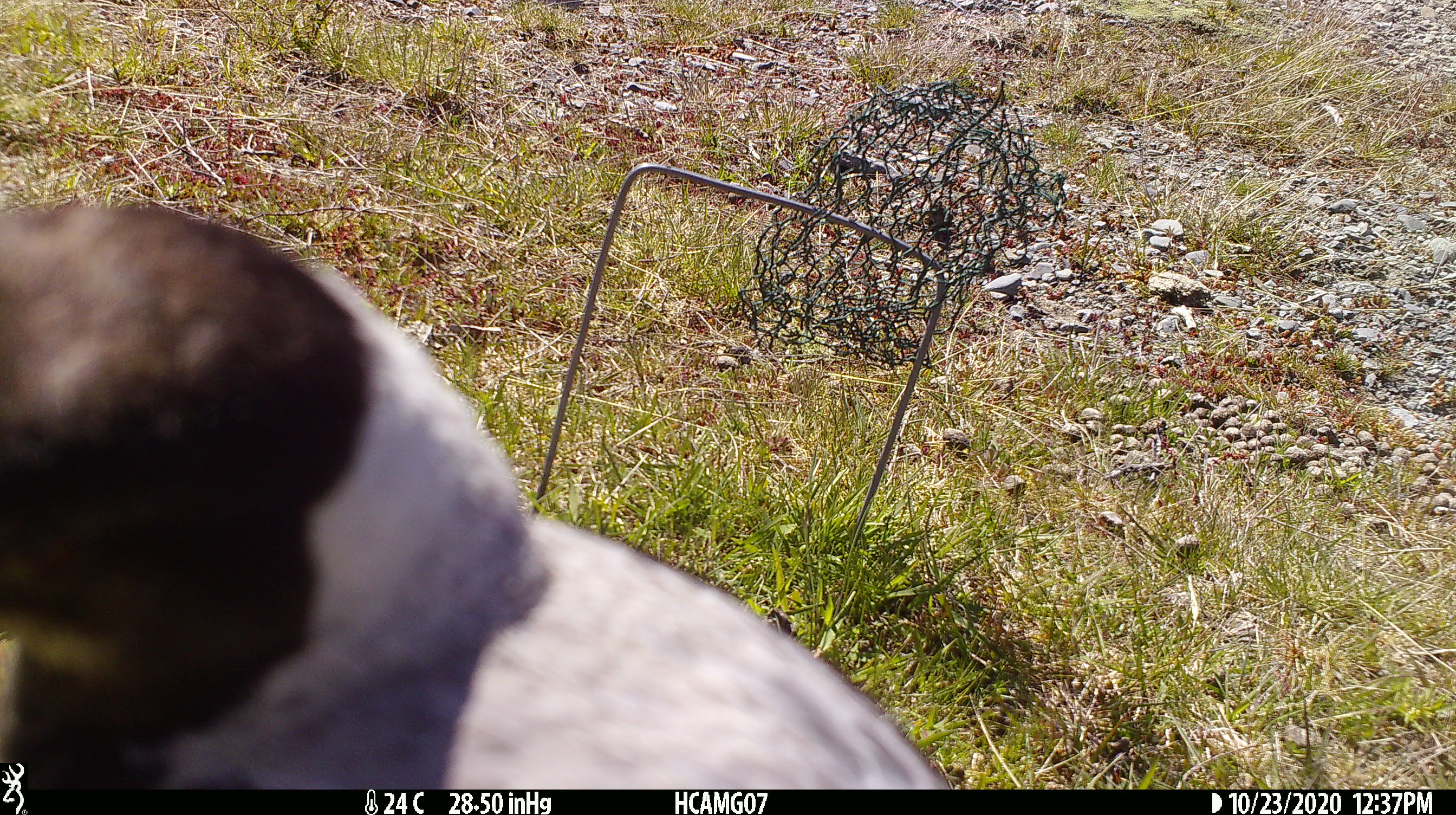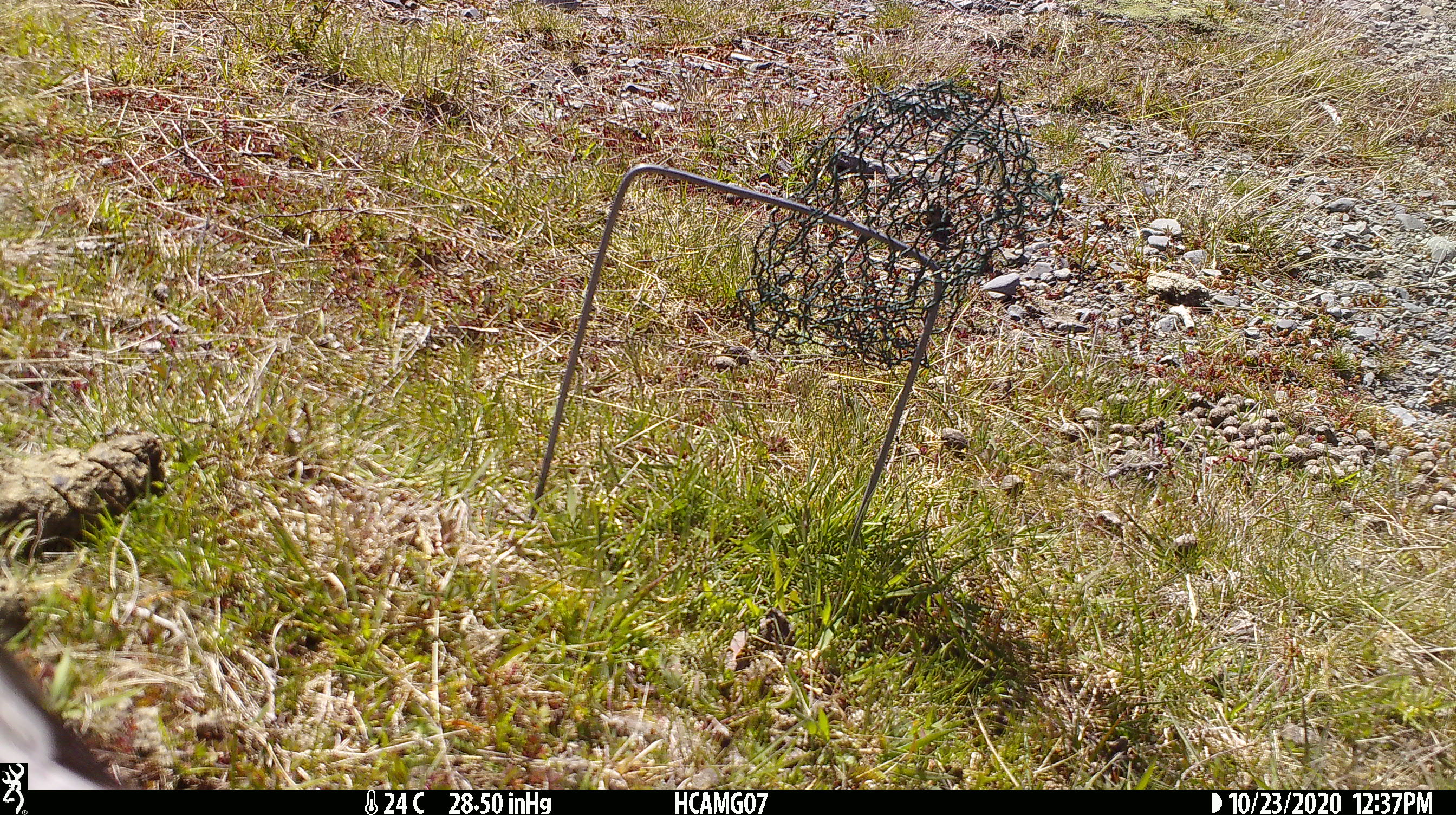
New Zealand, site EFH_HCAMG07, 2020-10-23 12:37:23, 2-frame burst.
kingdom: Animalia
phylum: Chordata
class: Aves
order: Passeriformes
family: Artamidae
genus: Gymnorhina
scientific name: Gymnorhina tibicen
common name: australian magpie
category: magpie